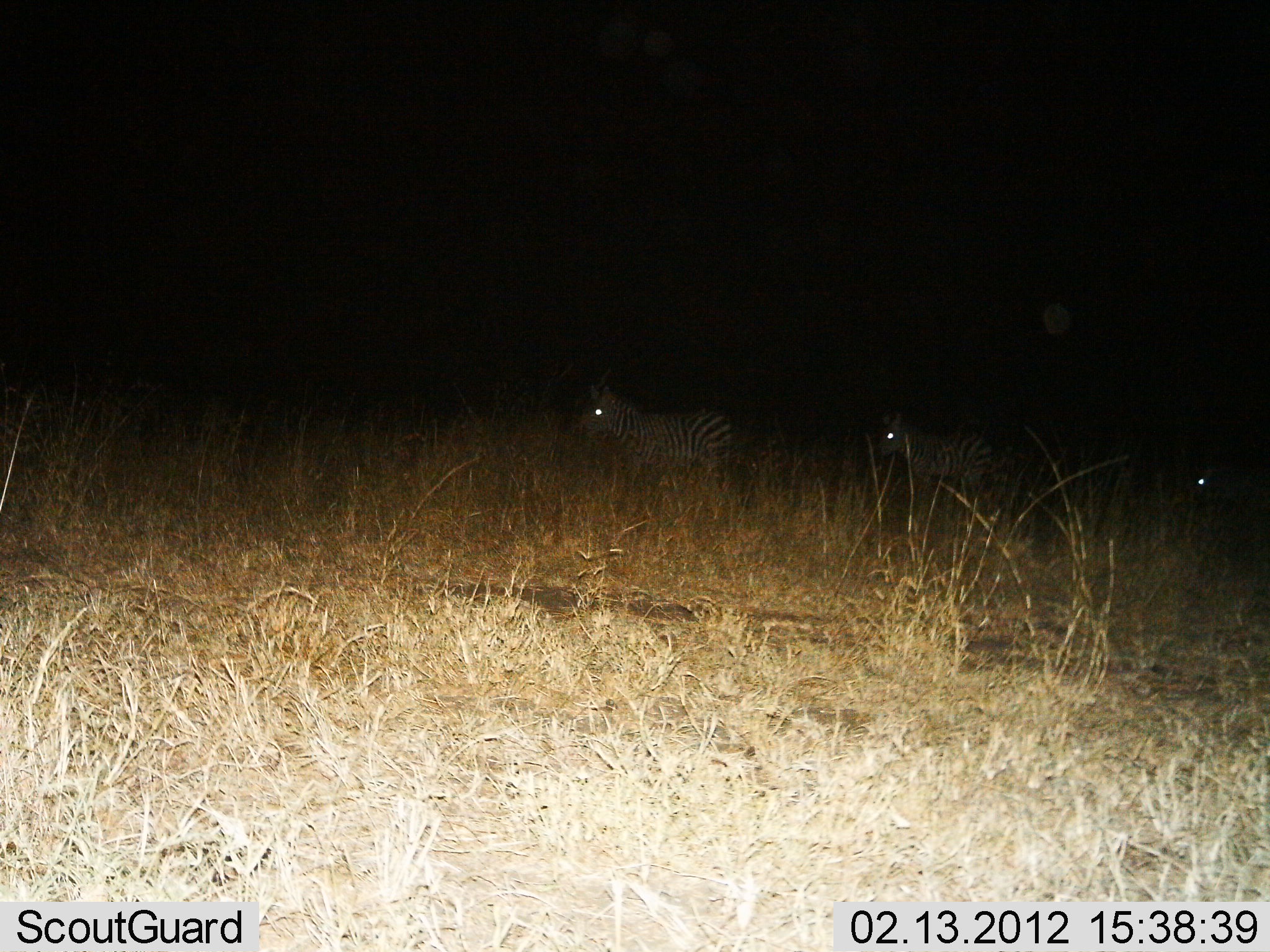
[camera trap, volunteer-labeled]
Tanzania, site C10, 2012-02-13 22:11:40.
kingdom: Animalia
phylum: Chordata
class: Mammalia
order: Perissodactyla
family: Equidae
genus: Equus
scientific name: Equus quagga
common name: plains zebra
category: zebra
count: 3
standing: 75%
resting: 0%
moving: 33%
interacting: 0%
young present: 0%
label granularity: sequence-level